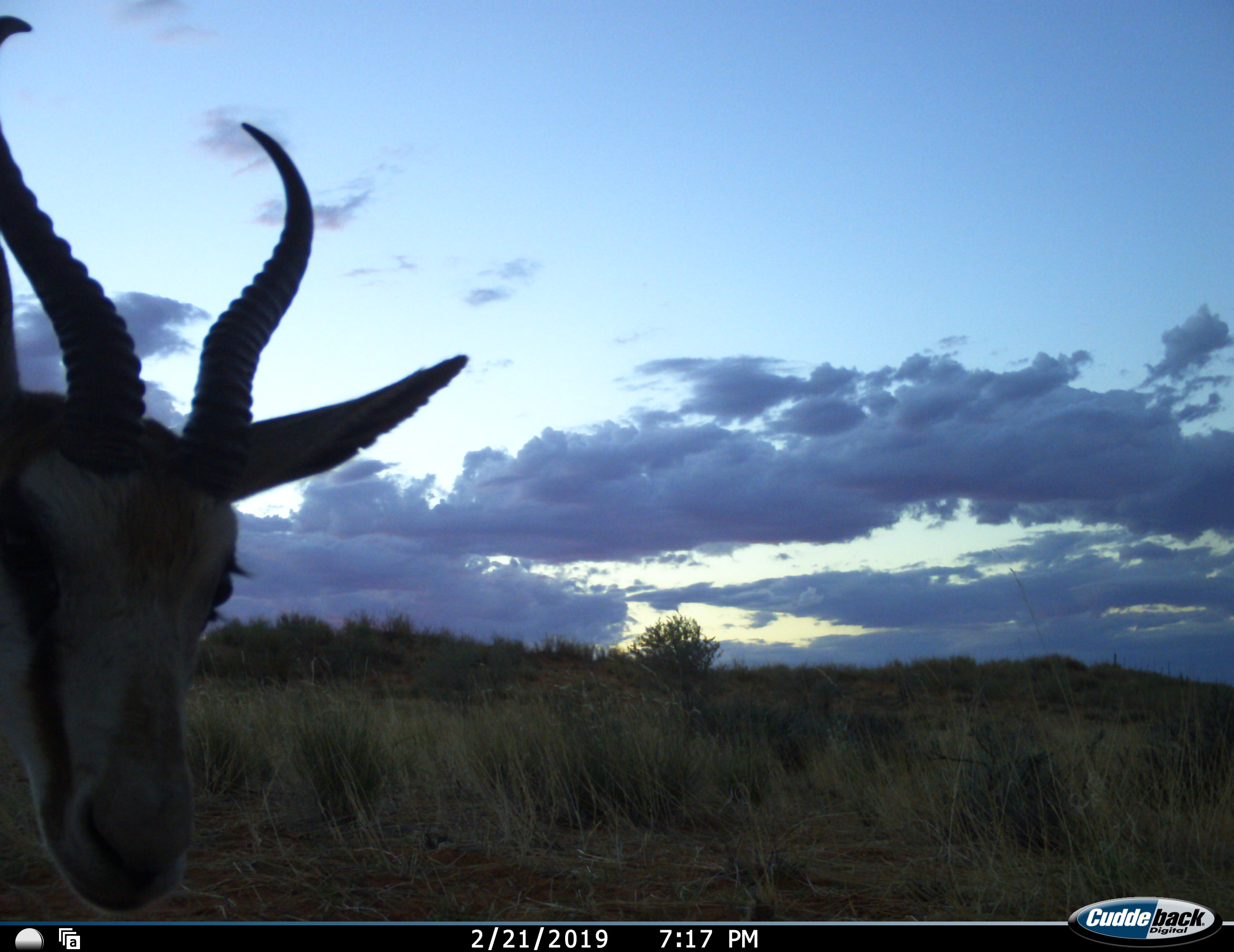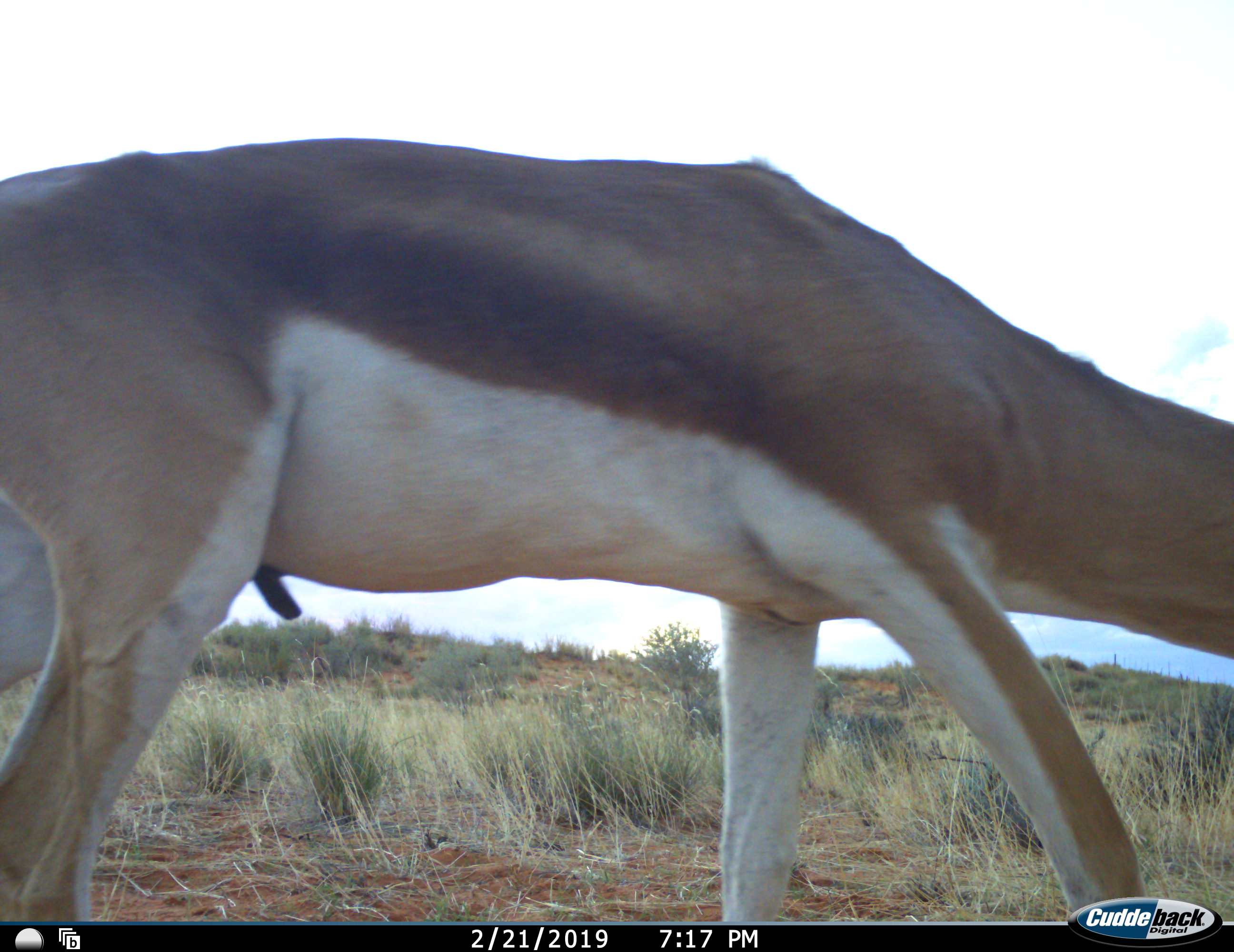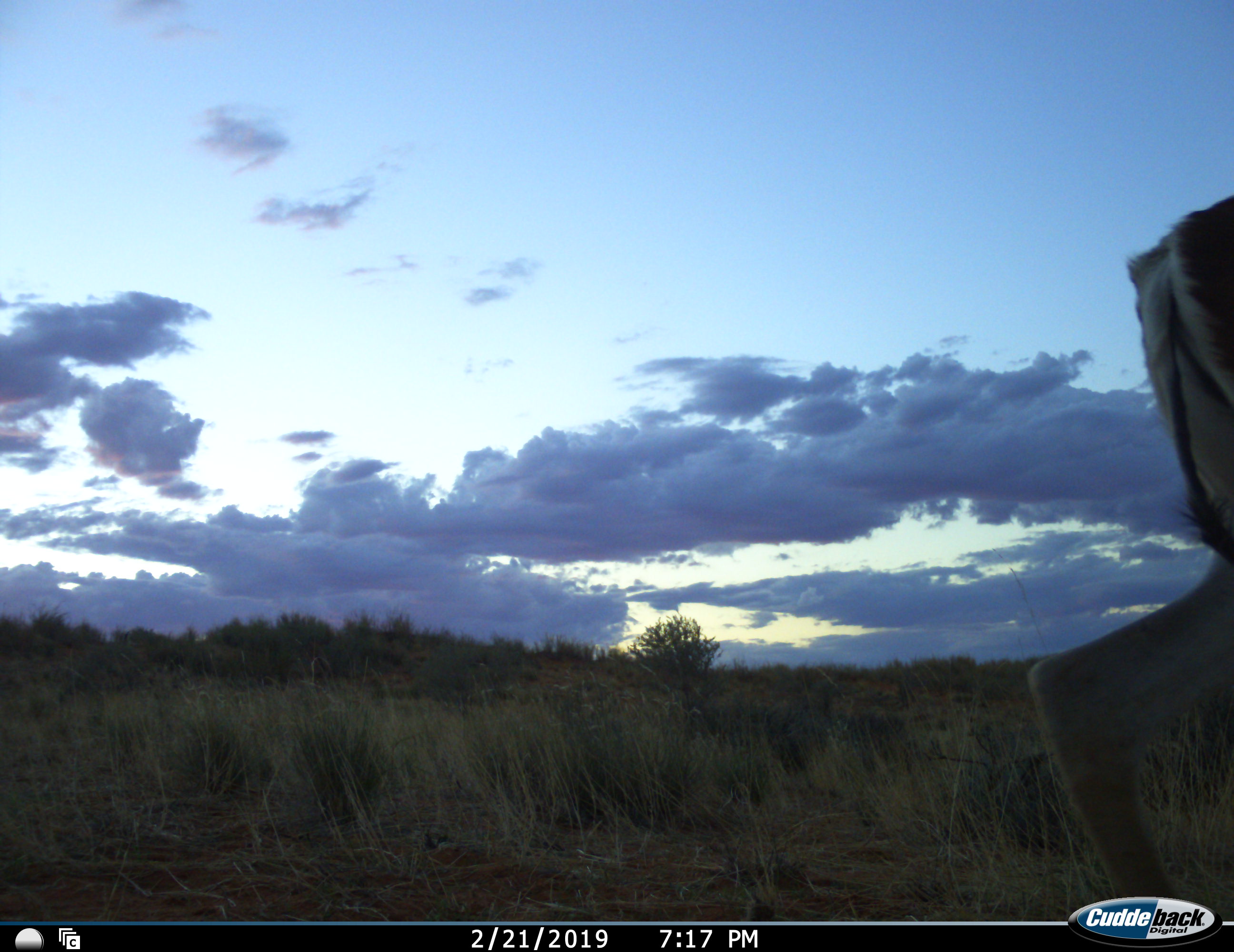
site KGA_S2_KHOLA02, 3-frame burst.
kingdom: Animalia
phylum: Chordata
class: Mammalia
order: Artiodactyla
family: Bovidae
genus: Antidorcas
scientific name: Antidorcas marsupialis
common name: springbok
Springbok (Antidorcas marsupialis), count 1. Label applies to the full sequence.